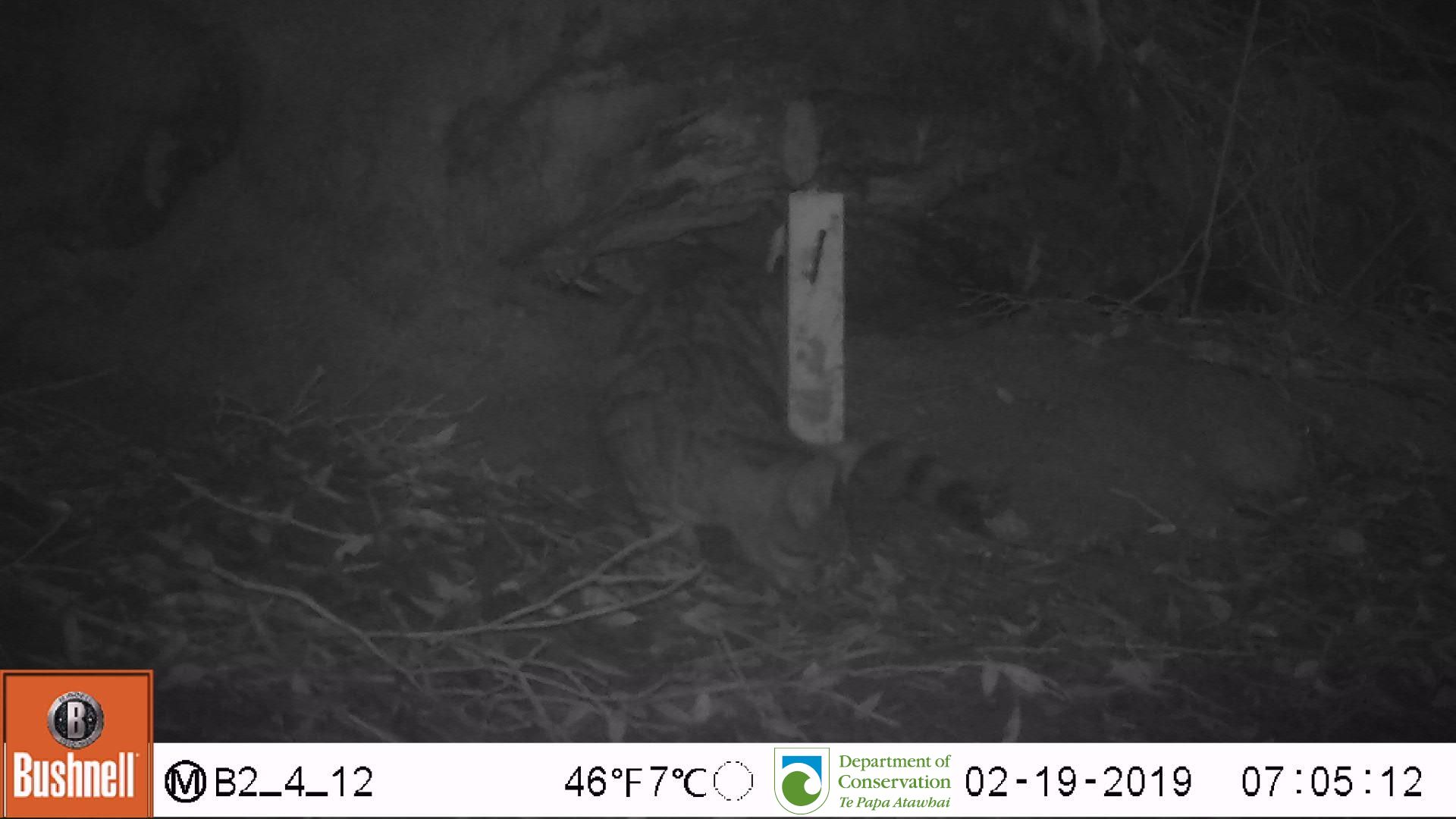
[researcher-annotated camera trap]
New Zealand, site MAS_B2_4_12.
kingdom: Animalia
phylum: Chordata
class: Mammalia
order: Carnivora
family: Felidae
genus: Felis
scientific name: Felis catus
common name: domestic cat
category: cat